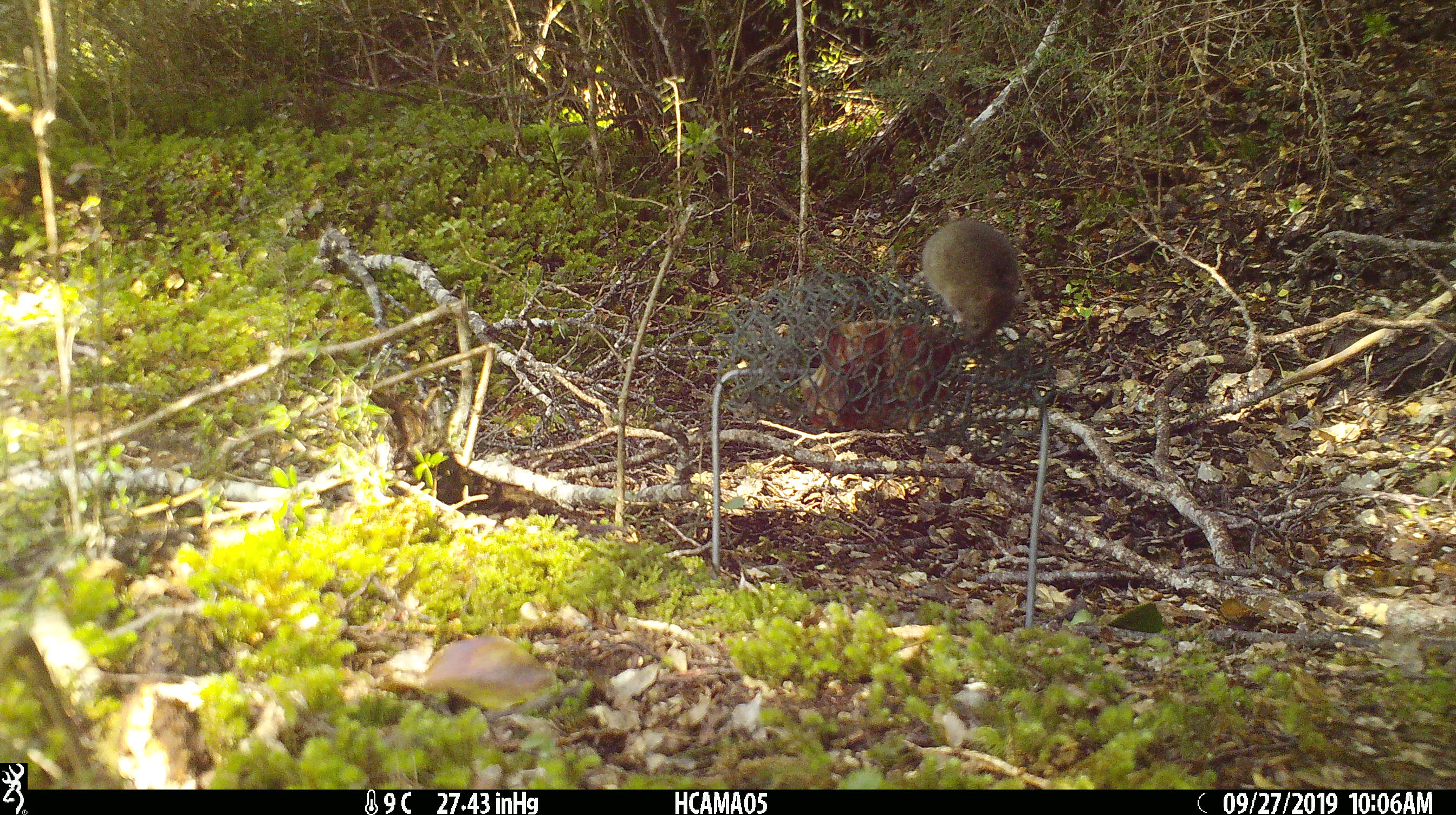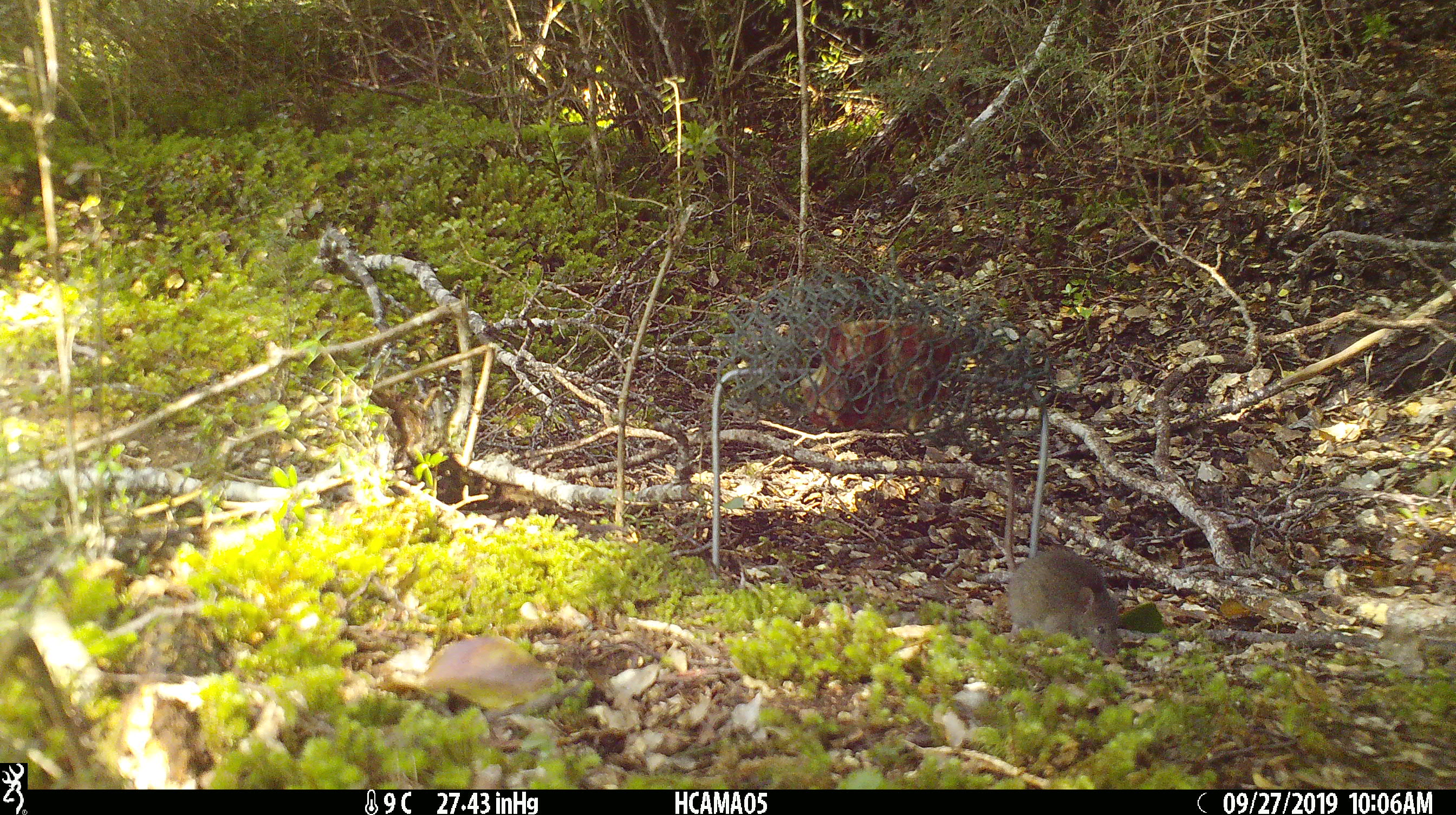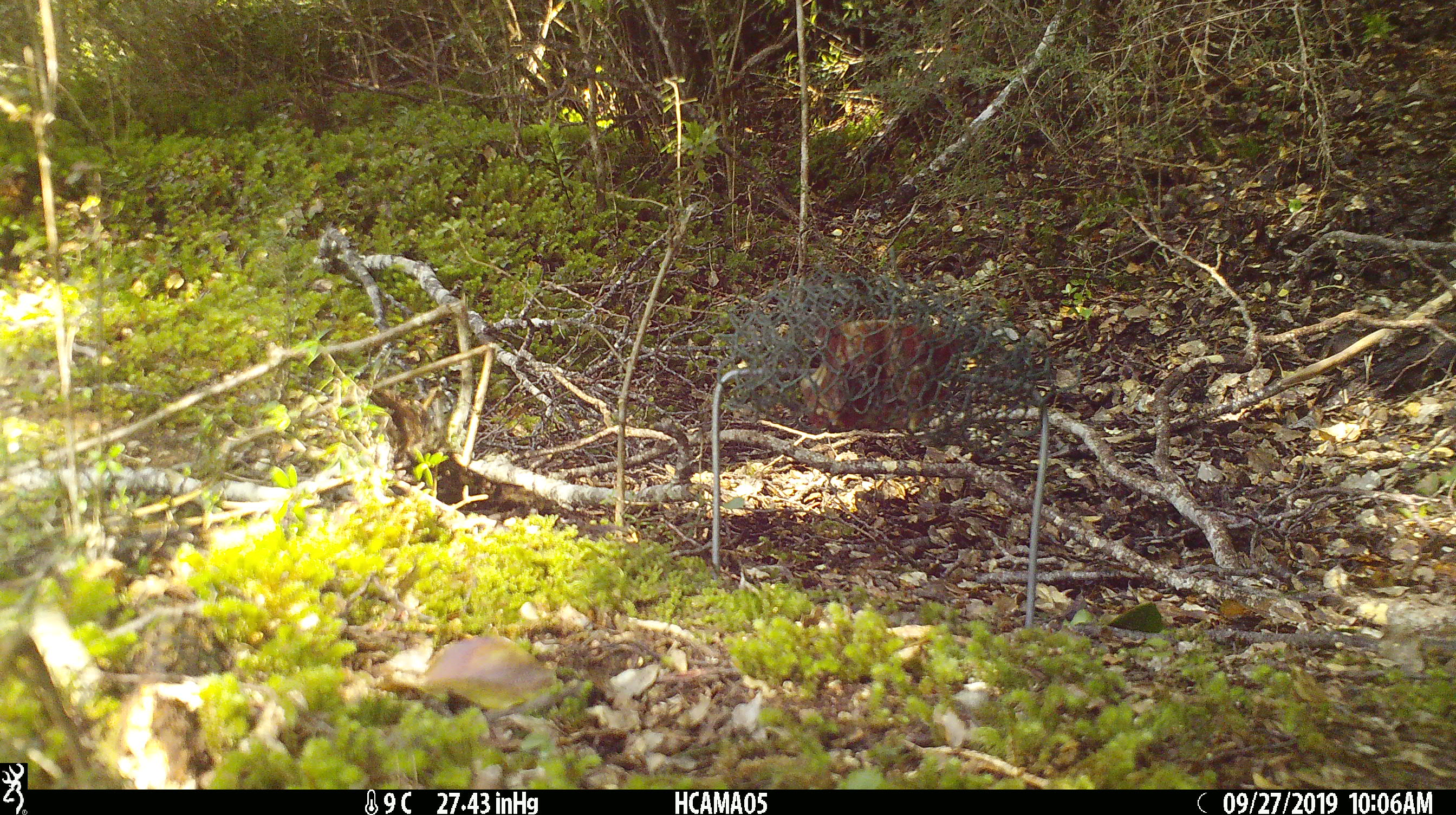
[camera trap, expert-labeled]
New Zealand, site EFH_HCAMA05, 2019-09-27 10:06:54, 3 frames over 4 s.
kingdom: Animalia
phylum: Chordata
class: Mammalia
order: Rodentia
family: Muridae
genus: Mus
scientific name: Mus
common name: mouse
Mouse (Mus).